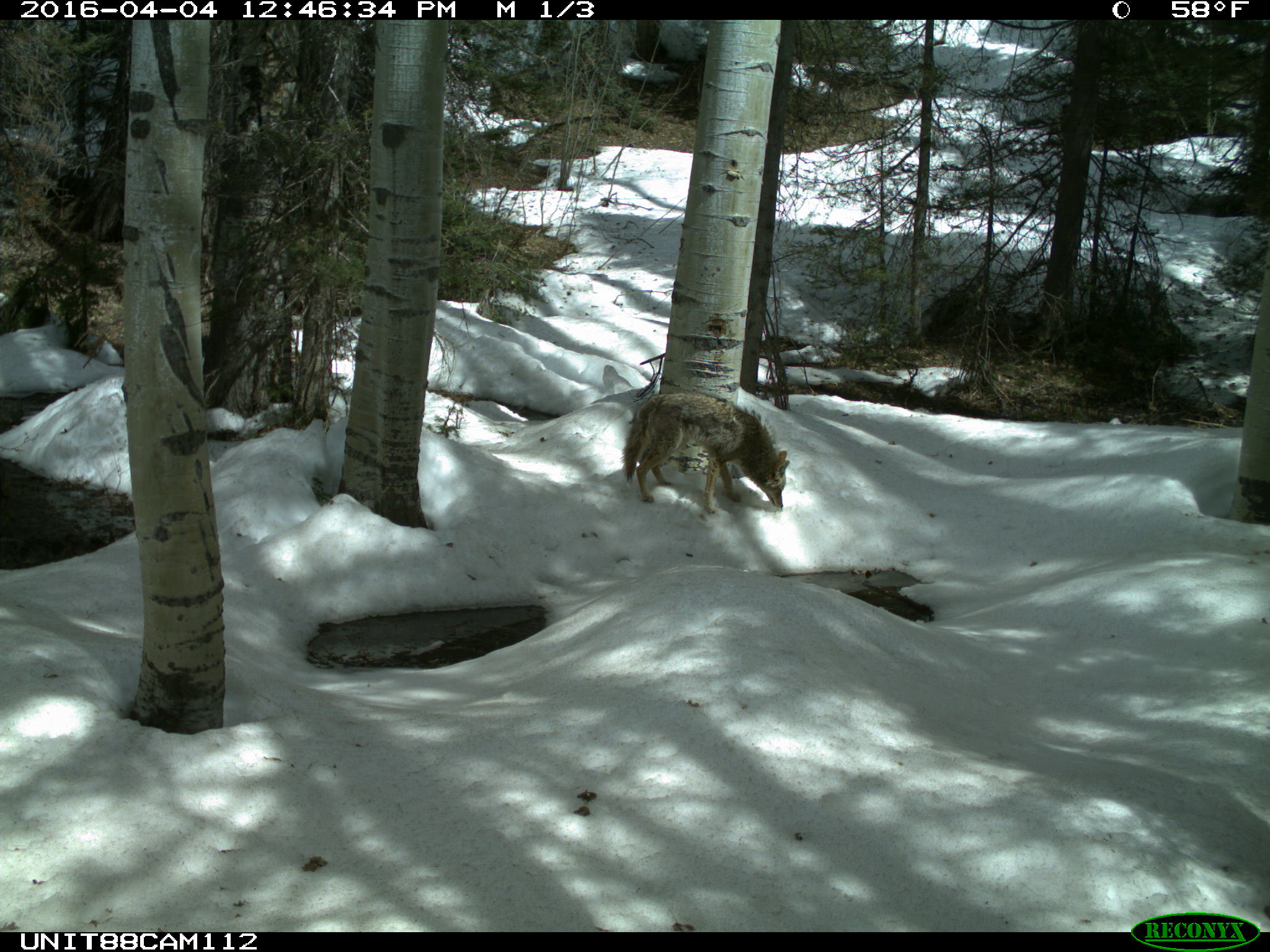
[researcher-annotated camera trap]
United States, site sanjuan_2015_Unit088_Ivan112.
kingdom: Animalia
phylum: Chordata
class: Mammalia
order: Carnivora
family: Canidae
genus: Canis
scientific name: Canis latrans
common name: coyote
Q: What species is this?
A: Canis latrans (coyote).